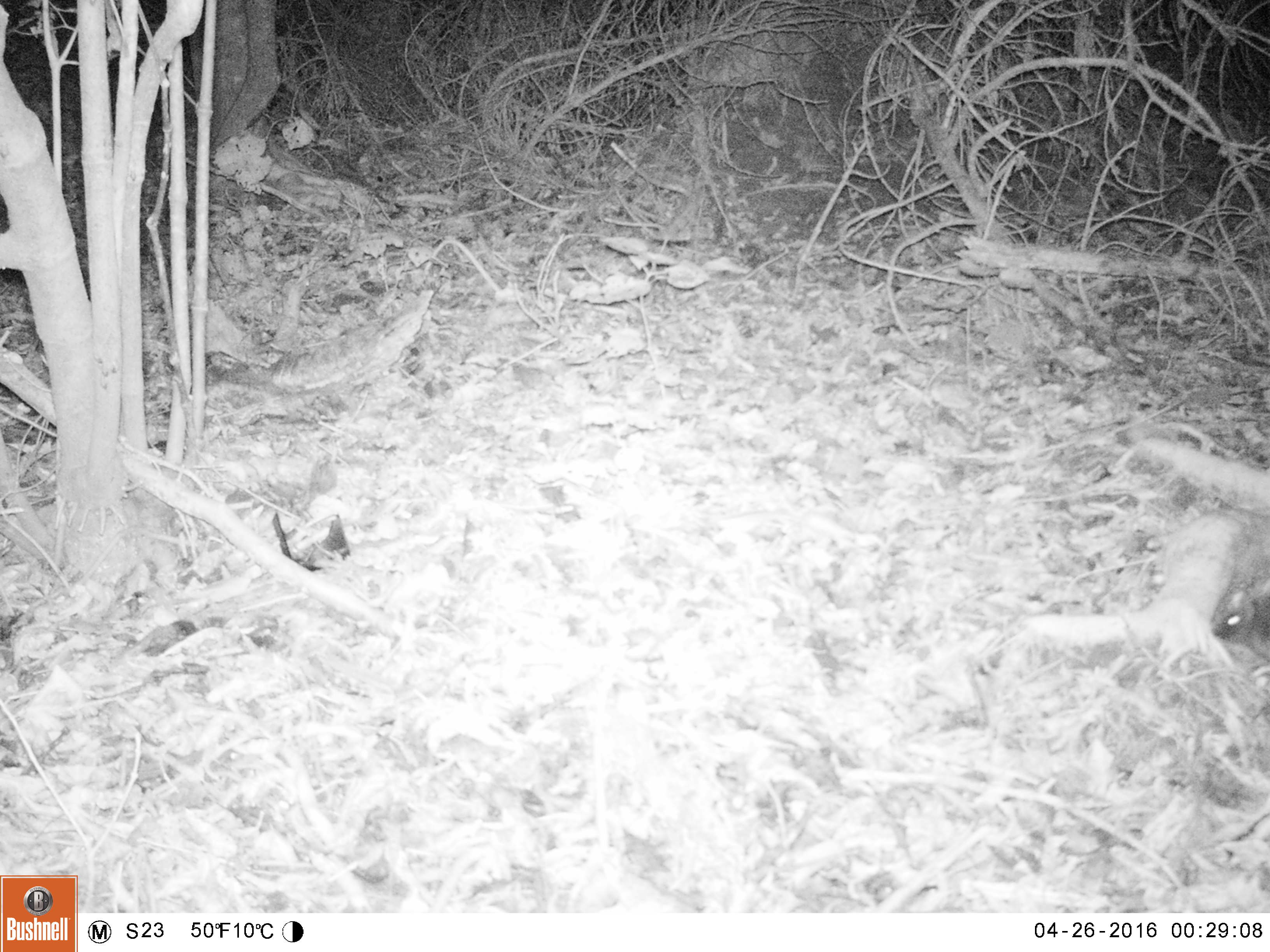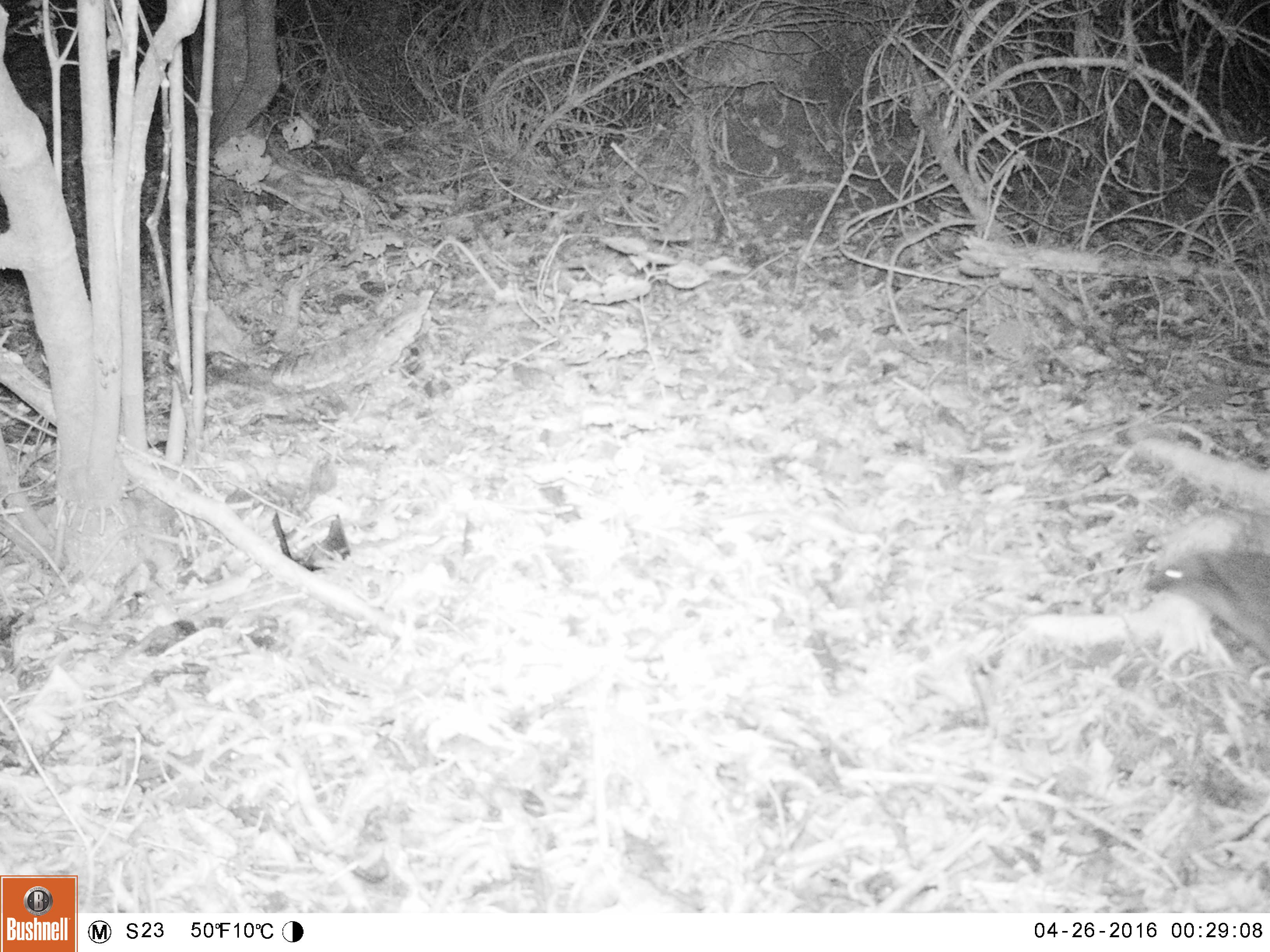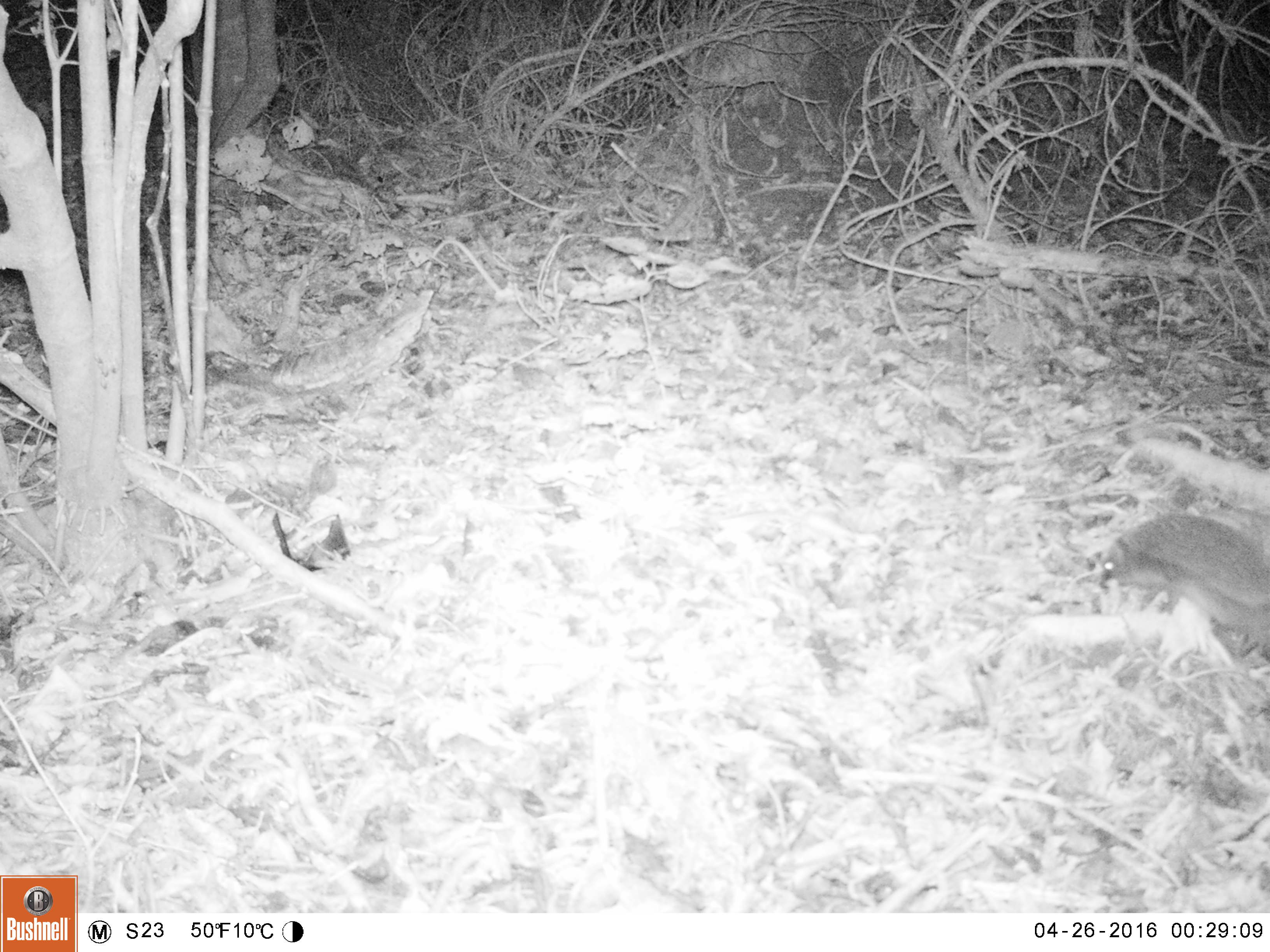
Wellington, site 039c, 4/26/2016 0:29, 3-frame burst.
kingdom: Animalia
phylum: Chordata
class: Mammalia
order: Eulipotyphla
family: Erinaceidae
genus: Erinaceus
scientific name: Erinaceus europaeus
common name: hedgehog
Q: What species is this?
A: Hedgehog (Erinaceus europaeus).